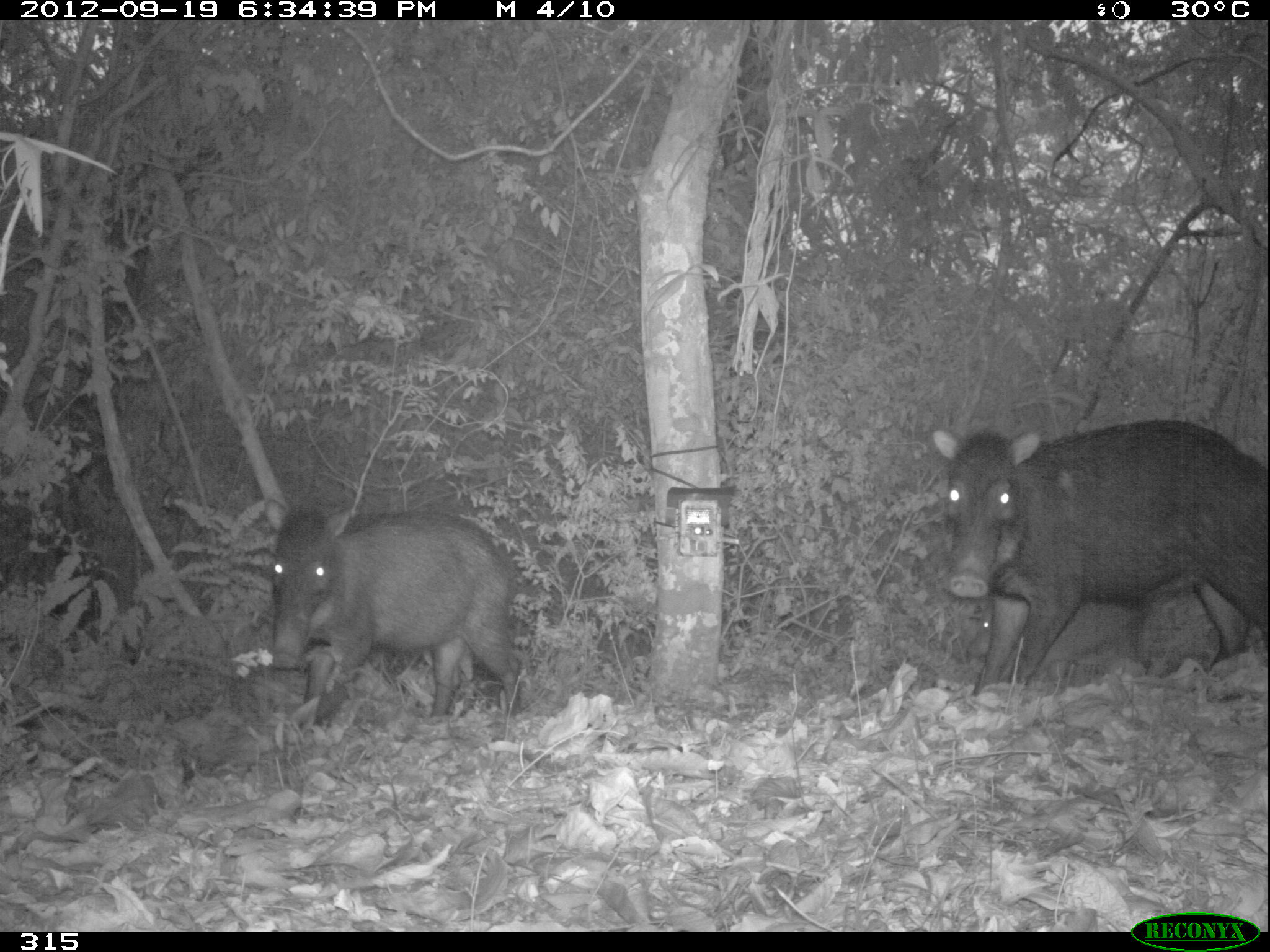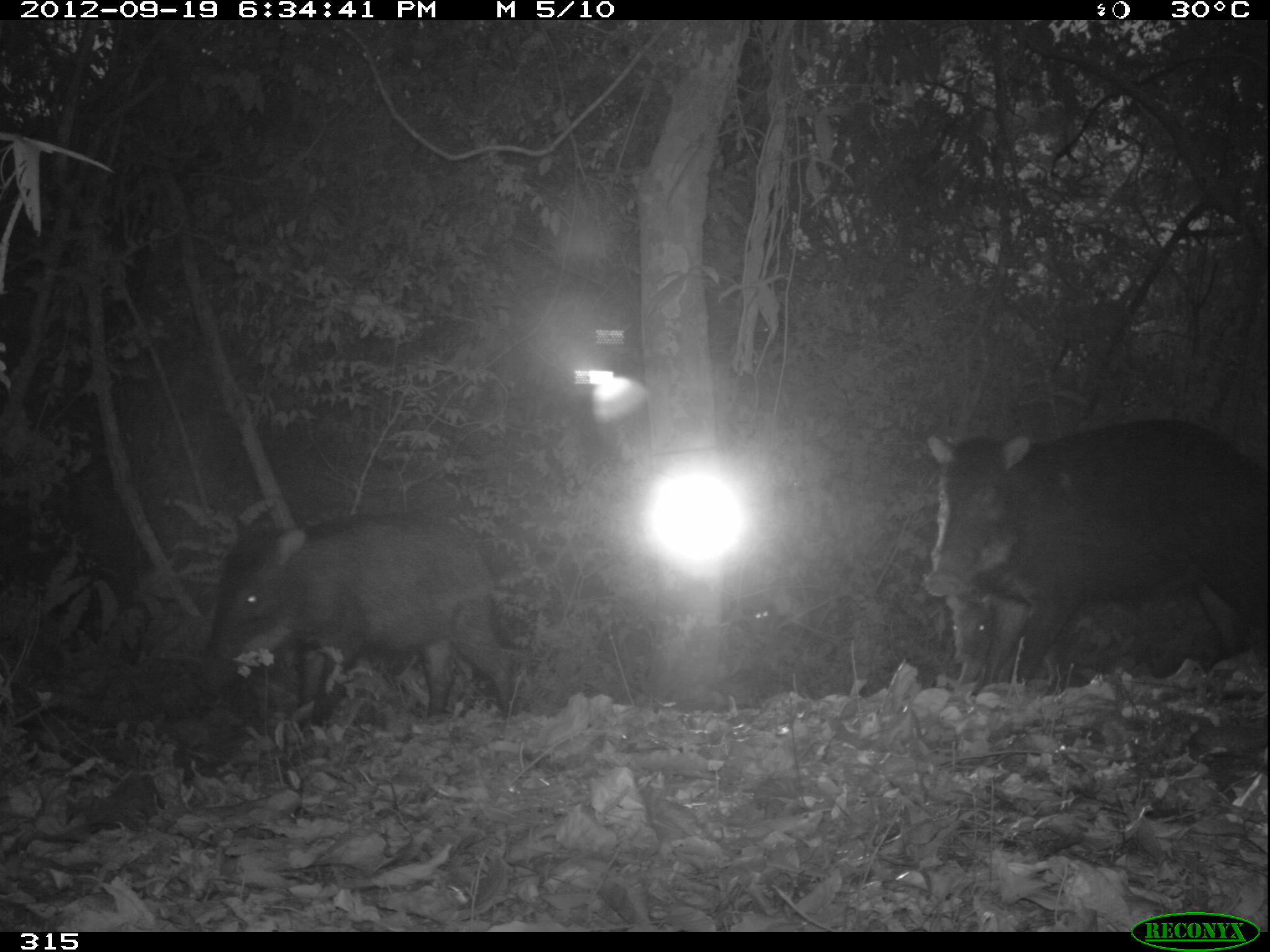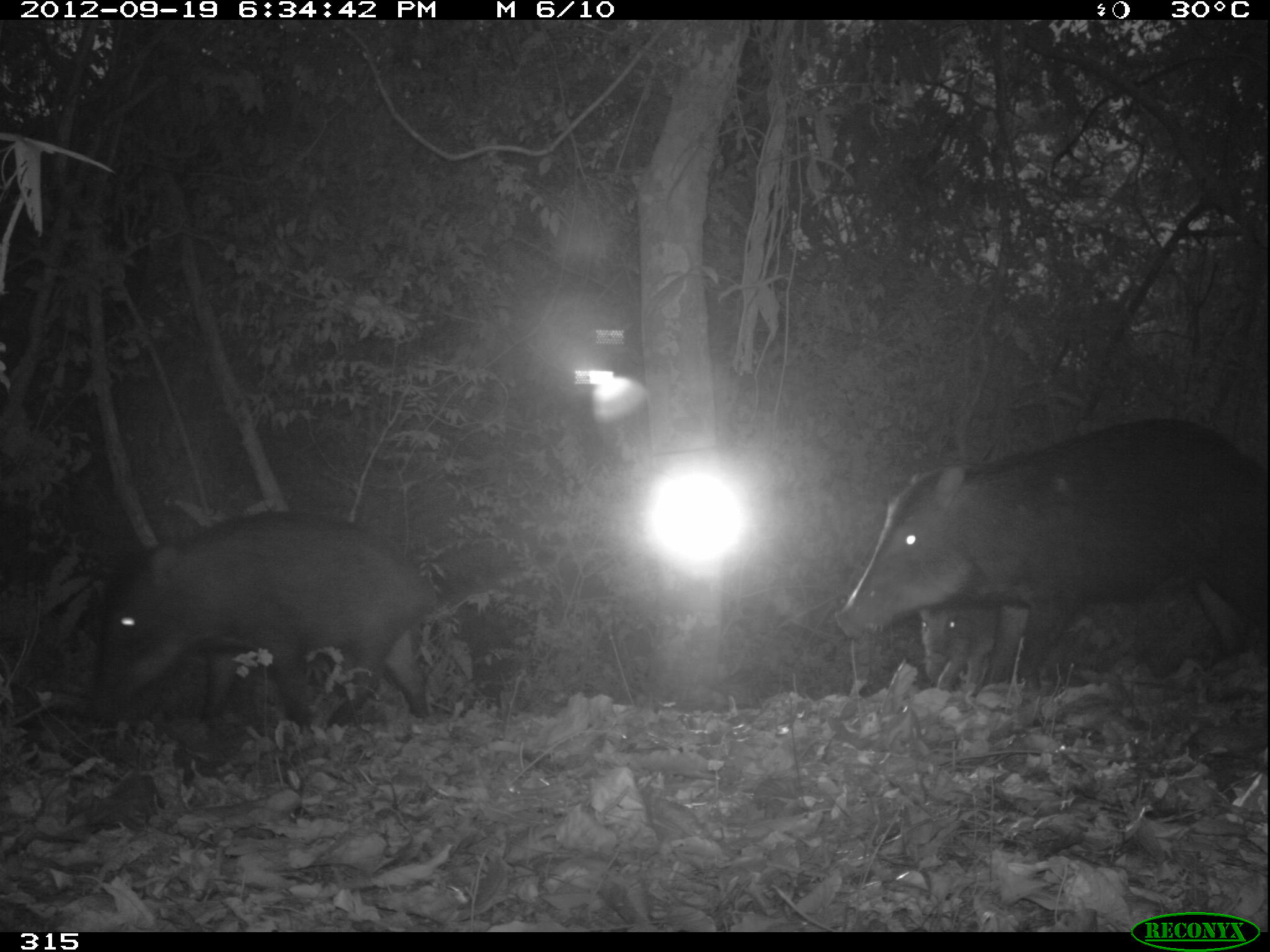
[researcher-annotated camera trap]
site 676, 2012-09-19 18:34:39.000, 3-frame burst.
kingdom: Animalia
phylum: Chordata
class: Mammalia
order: Artiodactyla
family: Tayassuidae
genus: Tayassu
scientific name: Tayassu pecari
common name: white-lipped peccary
Tayassu pecari (white-lipped peccary).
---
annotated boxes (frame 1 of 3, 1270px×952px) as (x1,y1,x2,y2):
tayassu pecari: (929,419,1269,699); (265,500,525,724); (965,593,1149,683)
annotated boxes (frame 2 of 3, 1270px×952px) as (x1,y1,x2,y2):
tayassu pecari: (926,418,1270,680); (210,513,513,727); (944,592,1057,697)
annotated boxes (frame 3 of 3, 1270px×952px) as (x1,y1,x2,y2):
tayassu pecari: (835,420,1266,687); (96,509,438,734); (921,597,998,689)